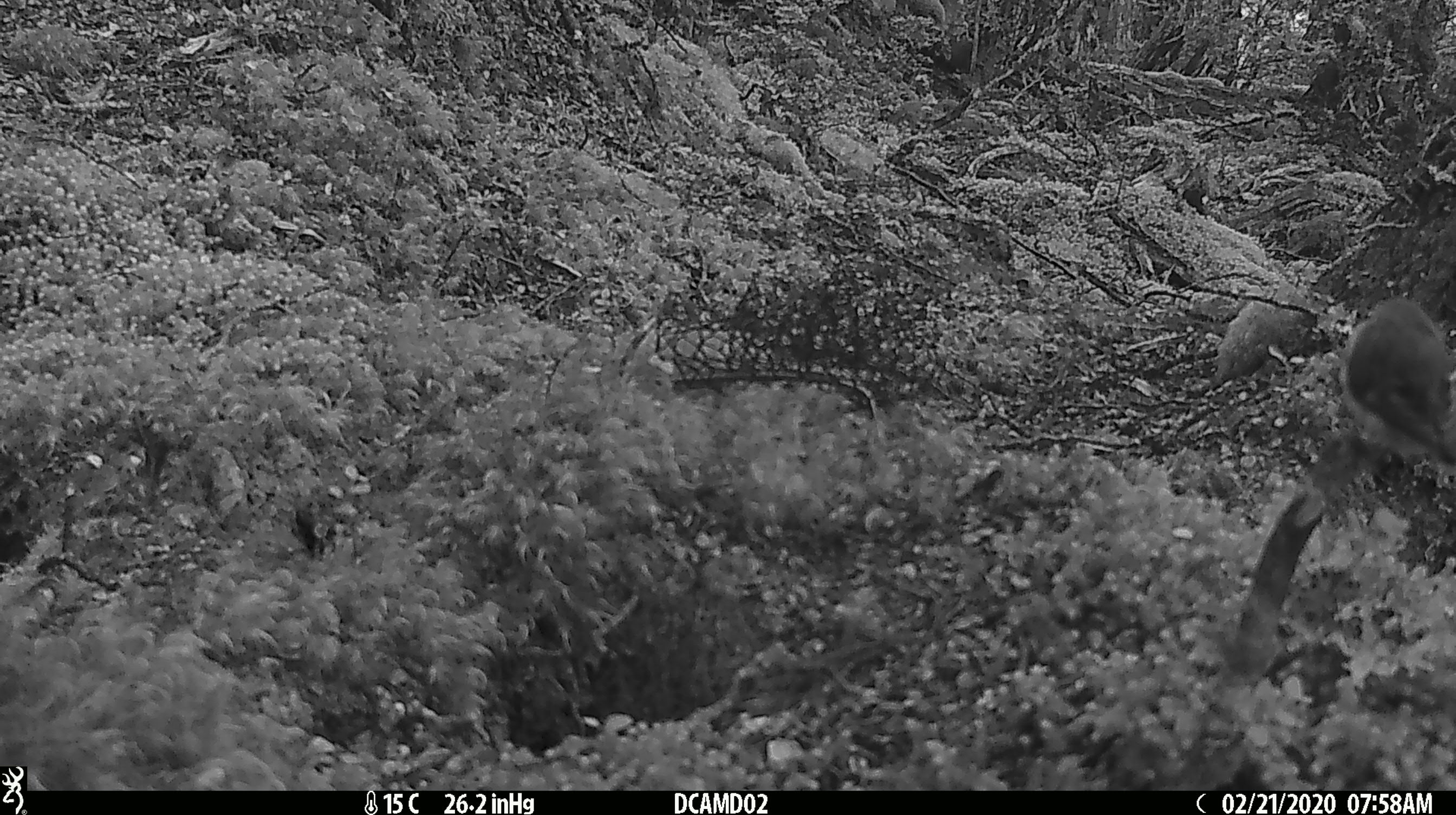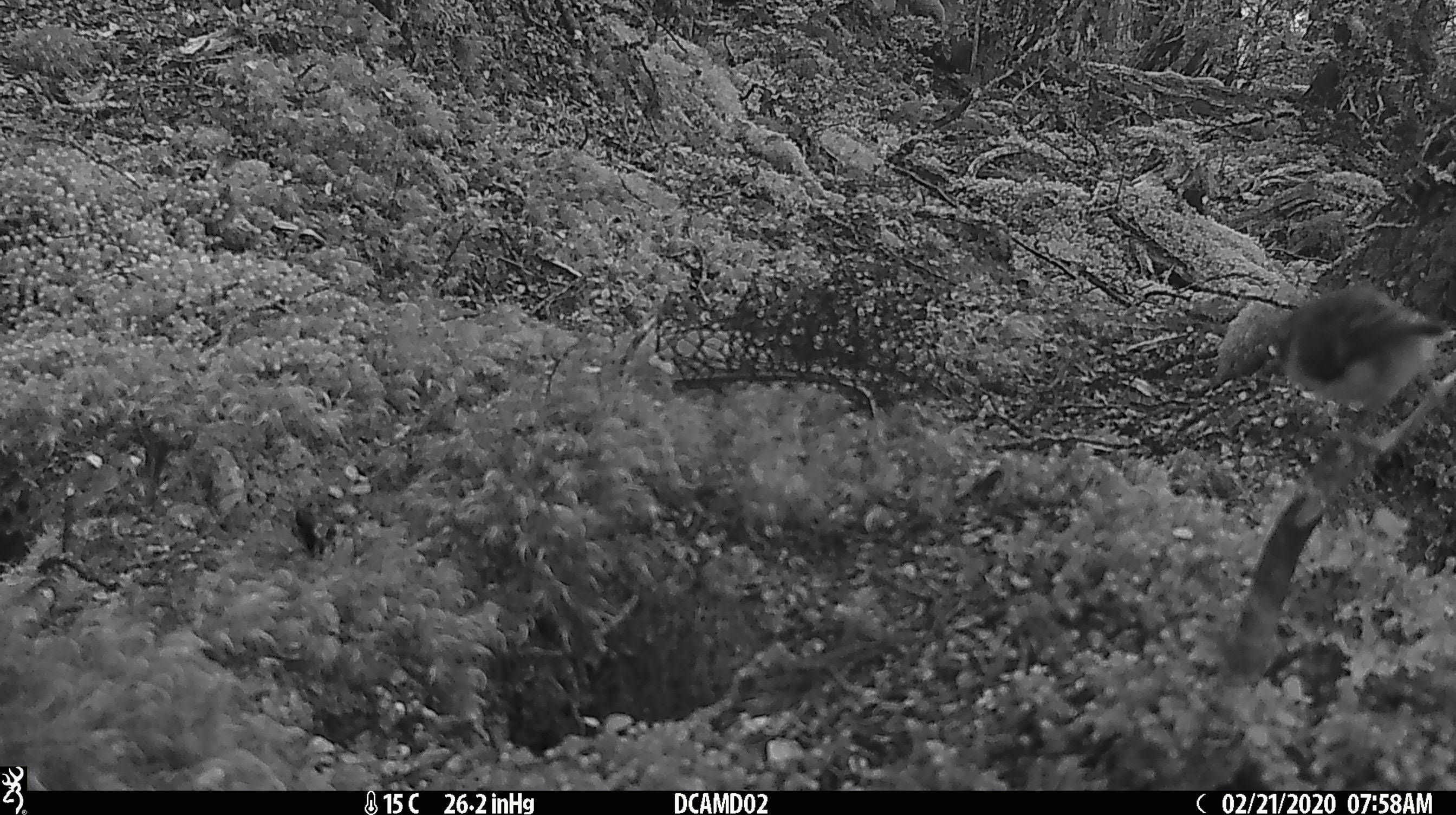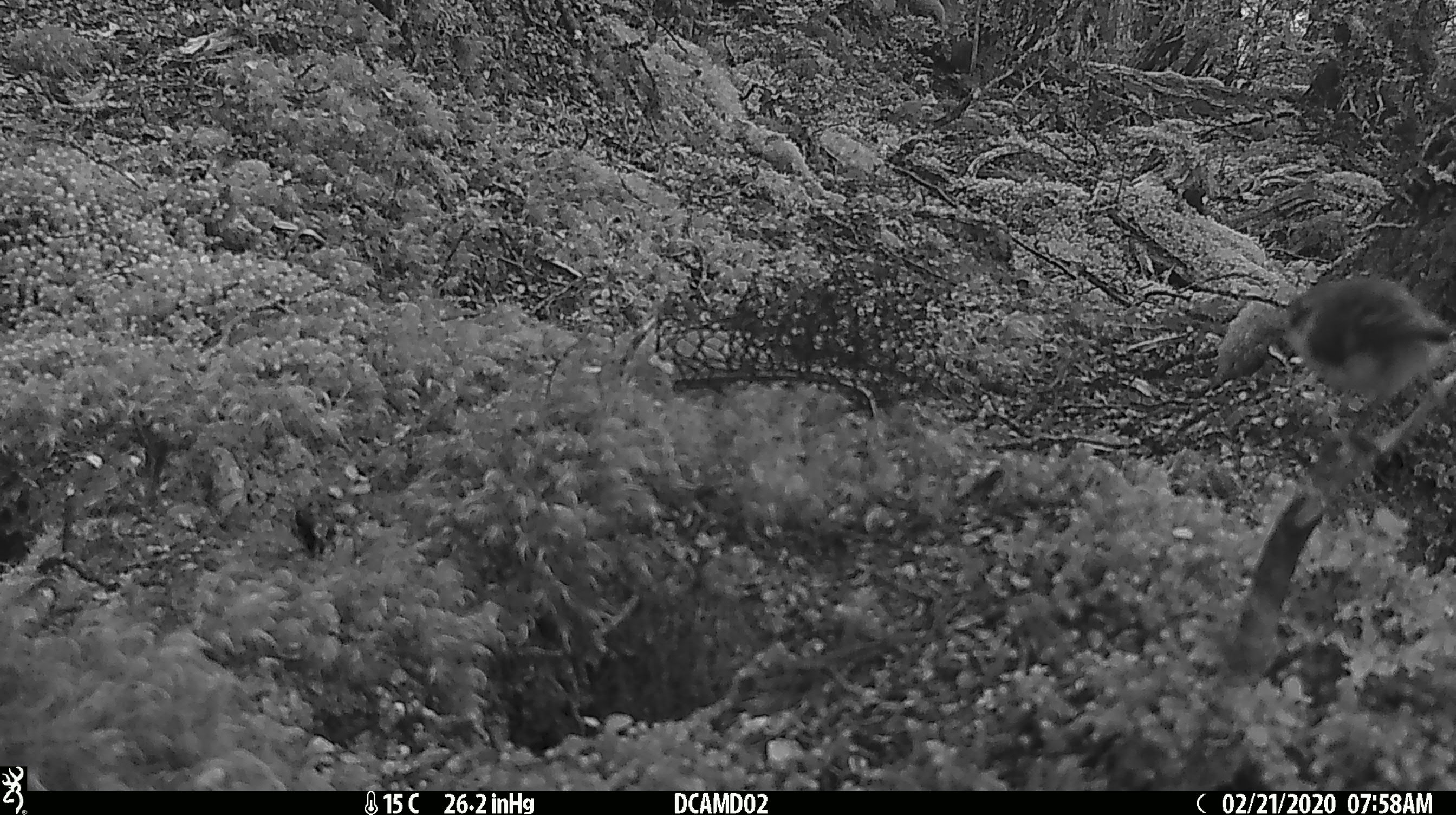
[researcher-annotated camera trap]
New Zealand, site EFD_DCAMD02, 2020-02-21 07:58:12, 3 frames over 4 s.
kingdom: Animalia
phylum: Chordata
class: Aves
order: Passeriformes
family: Acanthisittidae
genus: Acanthisitta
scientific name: Acanthisitta chloris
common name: rifleman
Rifleman (Acanthisitta chloris).